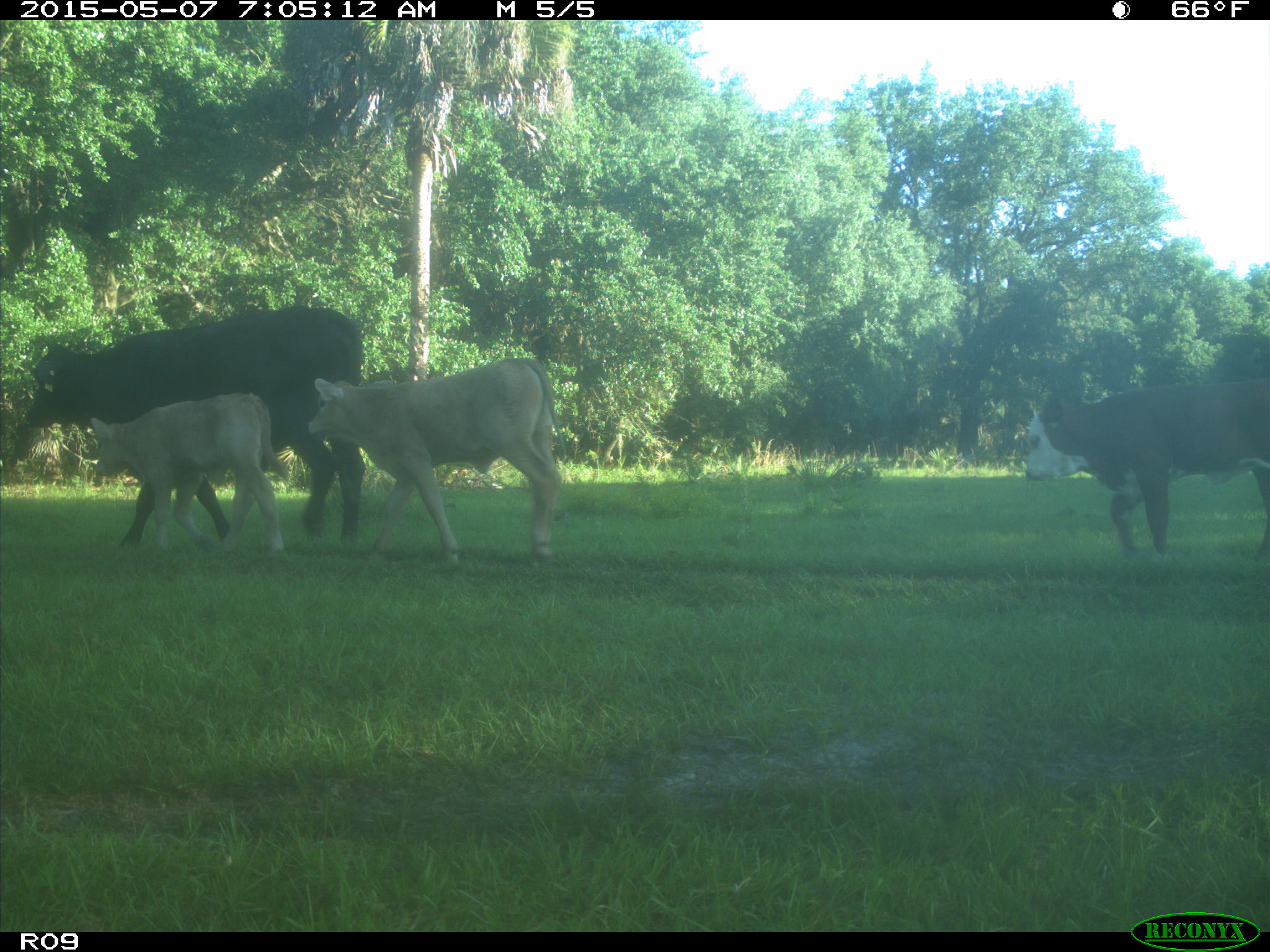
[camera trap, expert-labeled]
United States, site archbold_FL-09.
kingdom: Animalia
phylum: Chordata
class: Mammalia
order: Artiodactyla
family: Bovidae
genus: Bos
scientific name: Bos taurus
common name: domestic cow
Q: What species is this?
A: Bos taurus (domestic cow).